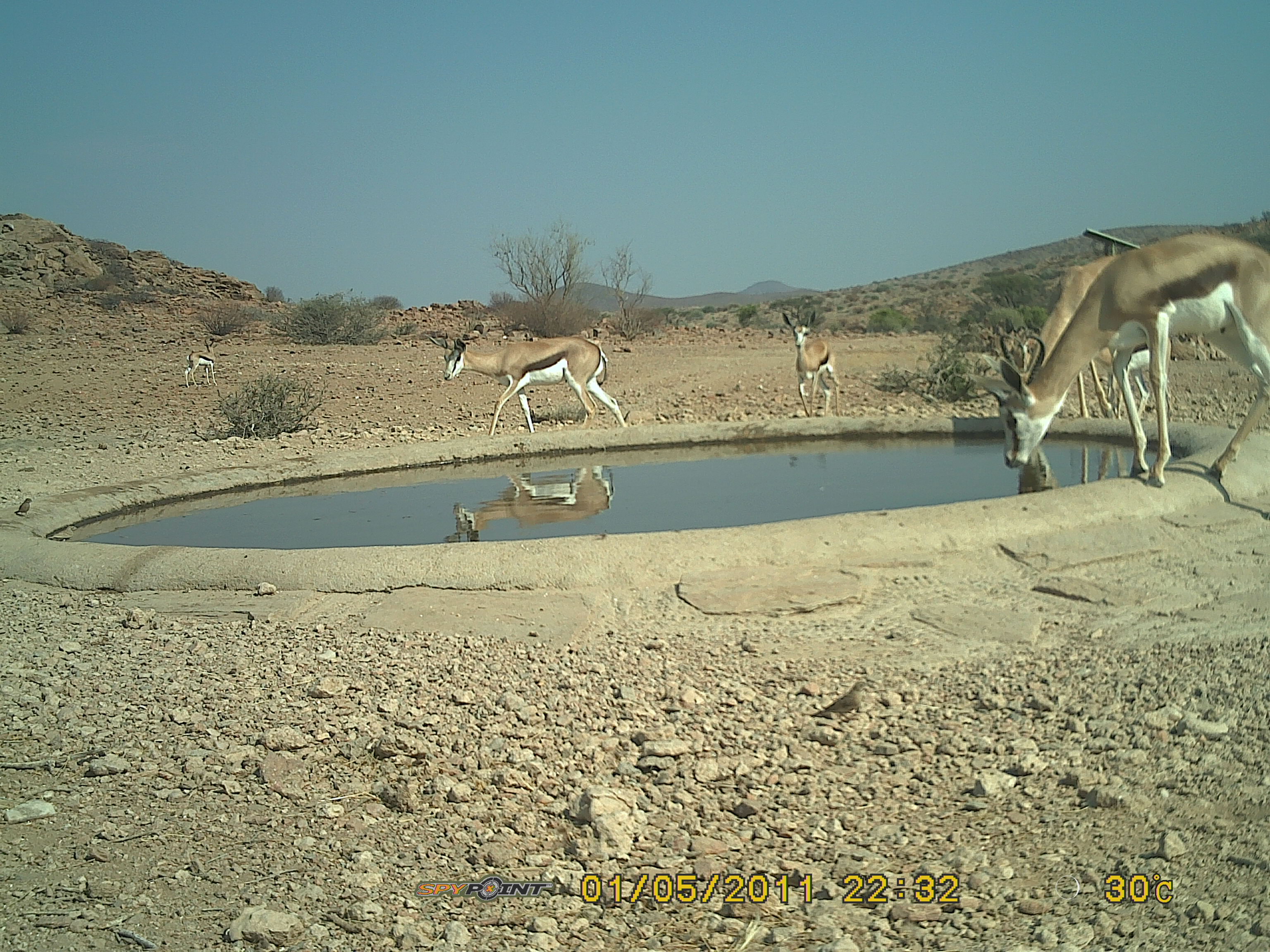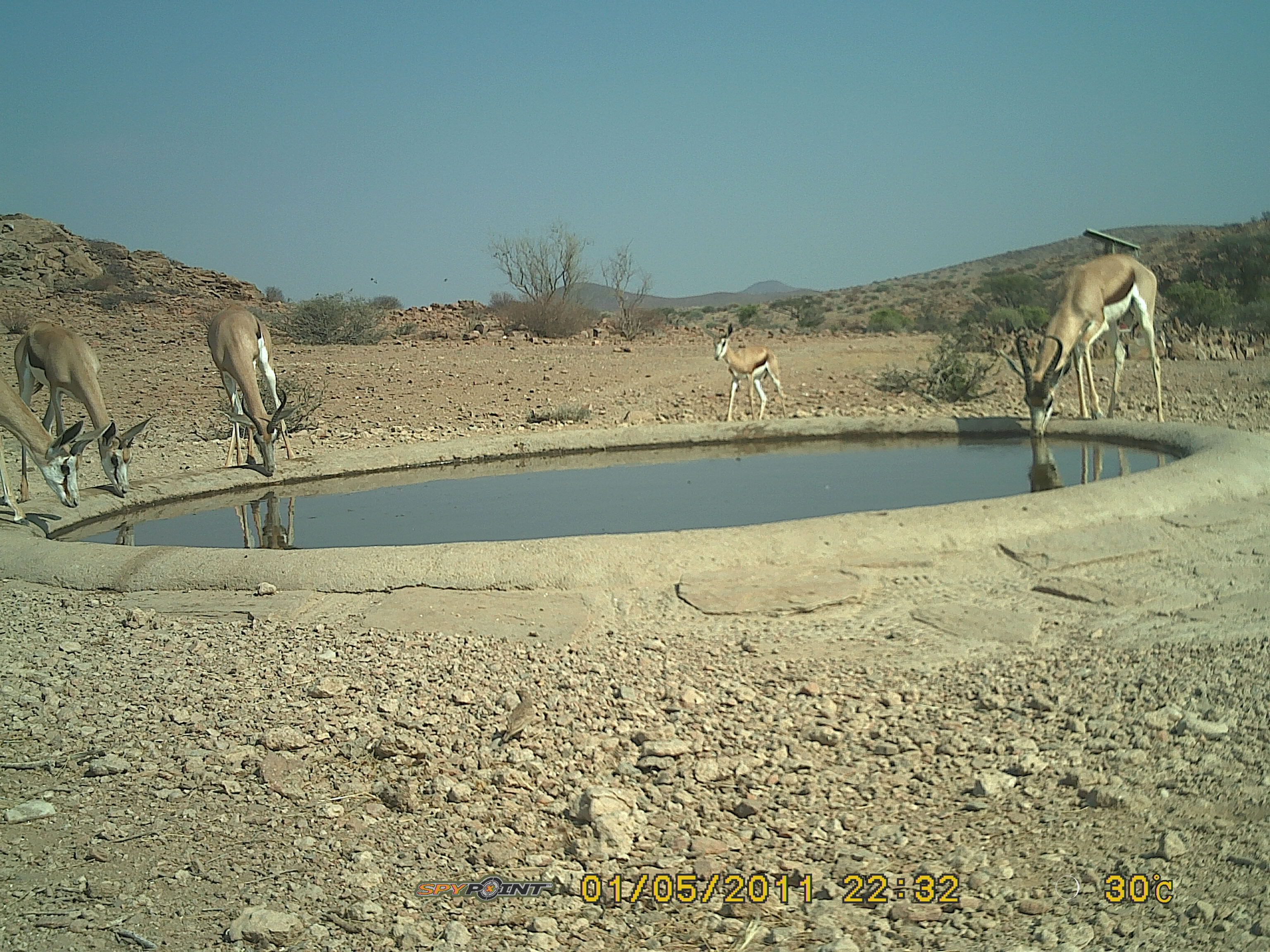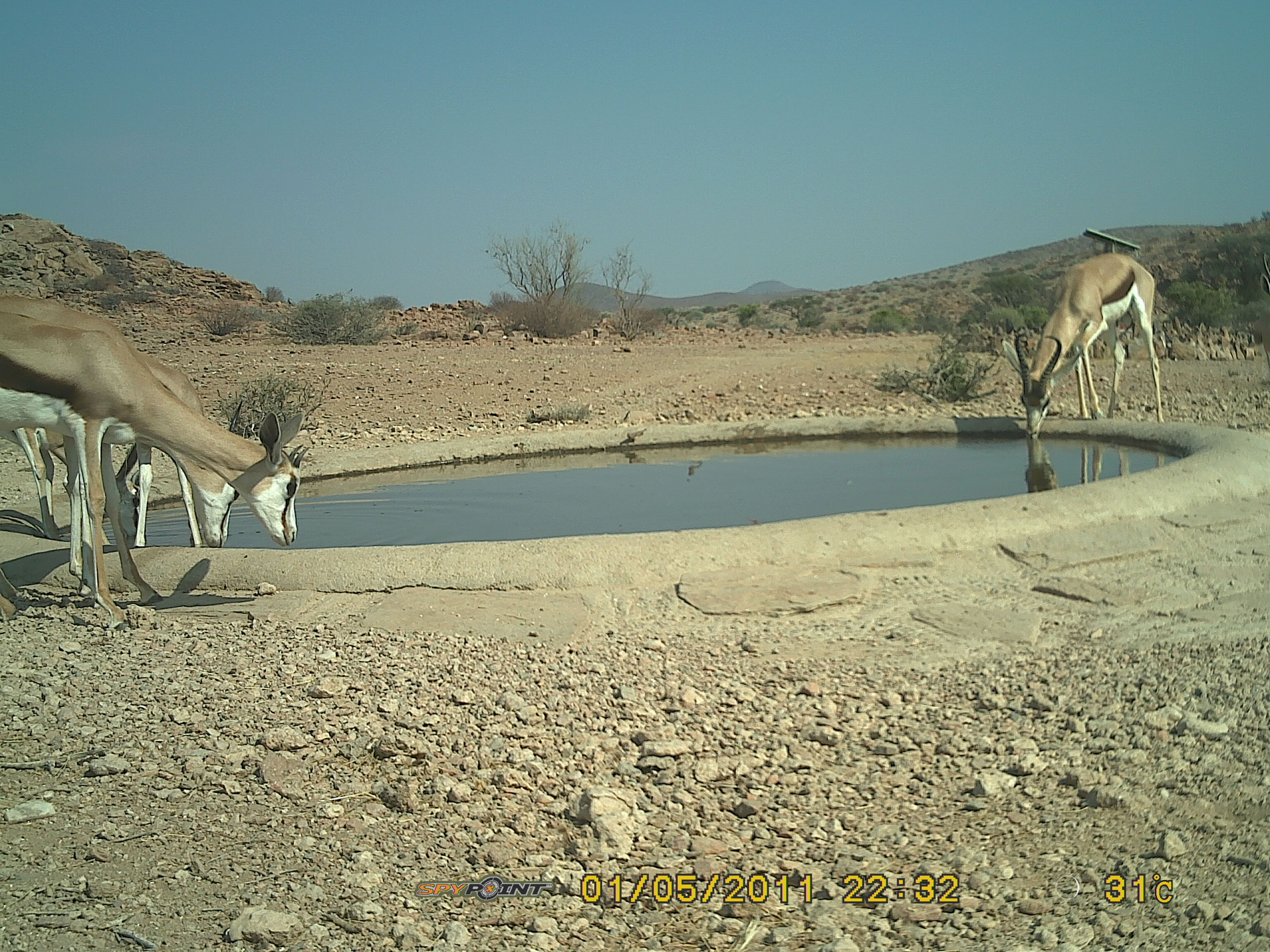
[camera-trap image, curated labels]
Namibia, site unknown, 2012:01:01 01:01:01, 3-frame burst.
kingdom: Animalia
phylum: Chordata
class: Mammalia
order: Artiodactyla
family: Bovidae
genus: Antidorcas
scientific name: Antidorcas marsupialis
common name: springbok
Antidorcas marsupialis (springbok).